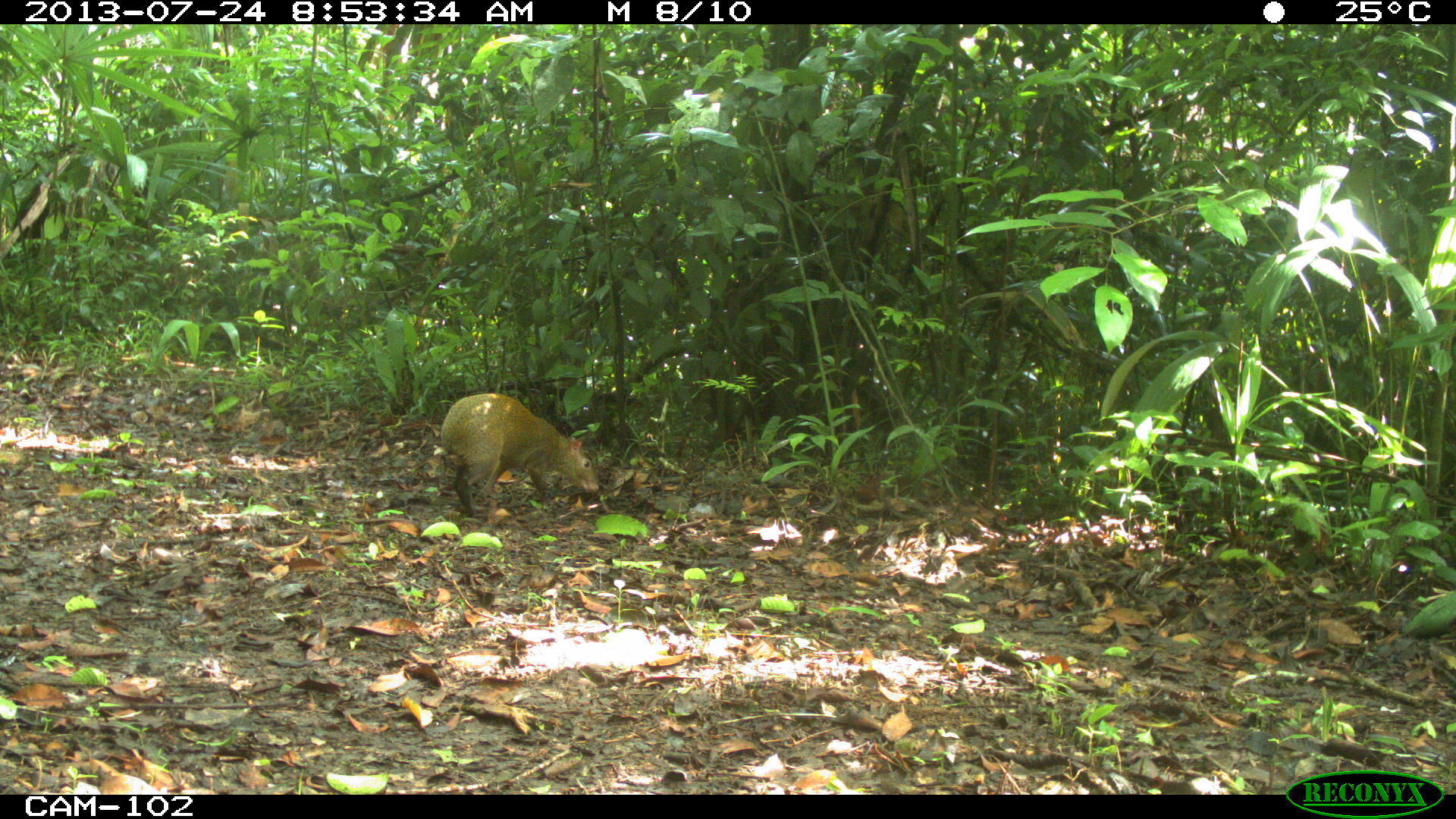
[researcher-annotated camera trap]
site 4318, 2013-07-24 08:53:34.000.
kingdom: Animalia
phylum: Chordata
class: Mammalia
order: Rodentia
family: Dasyproctidae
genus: Dasyprocta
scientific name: Dasyprocta punctata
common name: central american agouti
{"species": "Dasyprocta punctata (central american agouti)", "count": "1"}